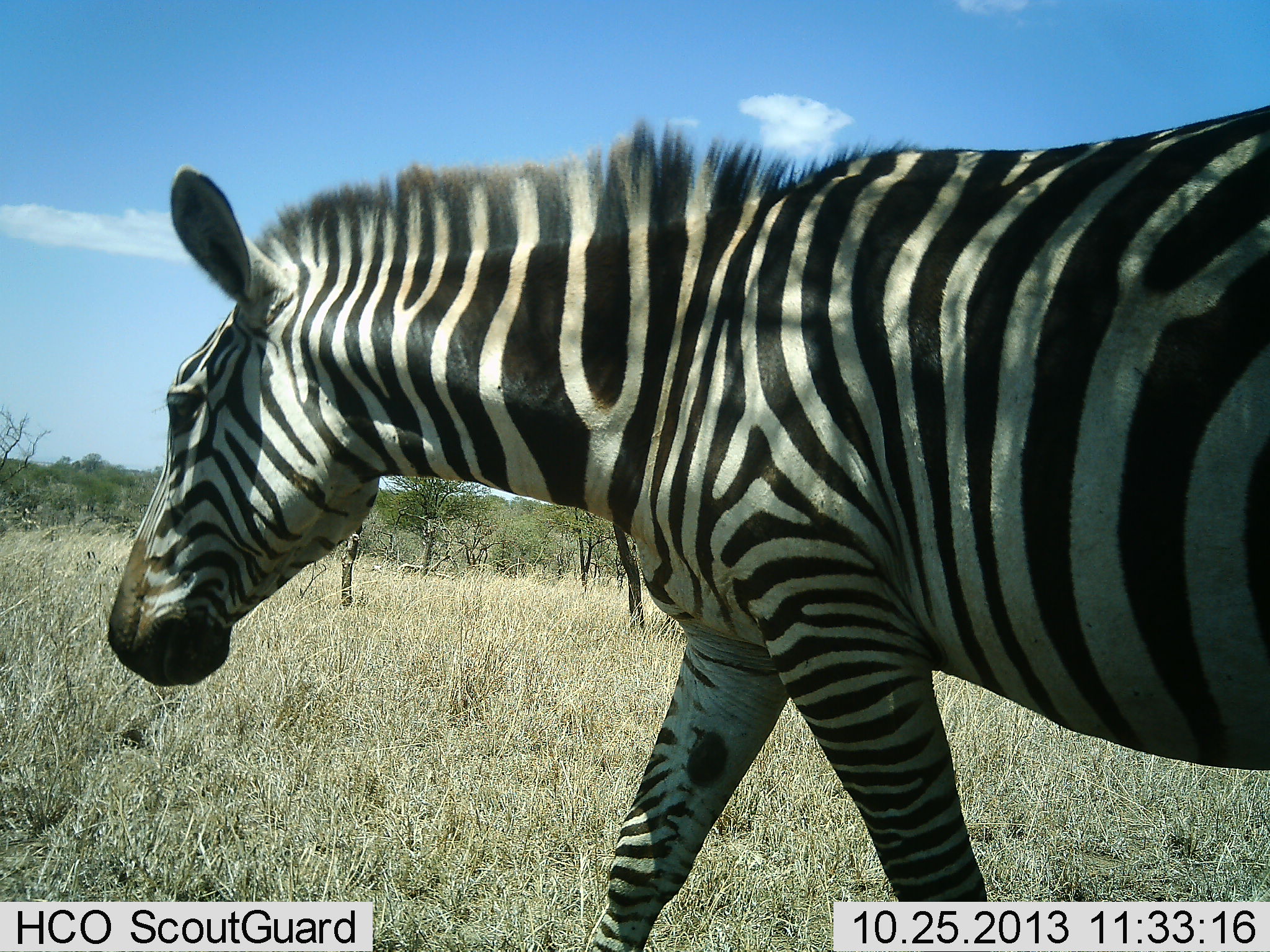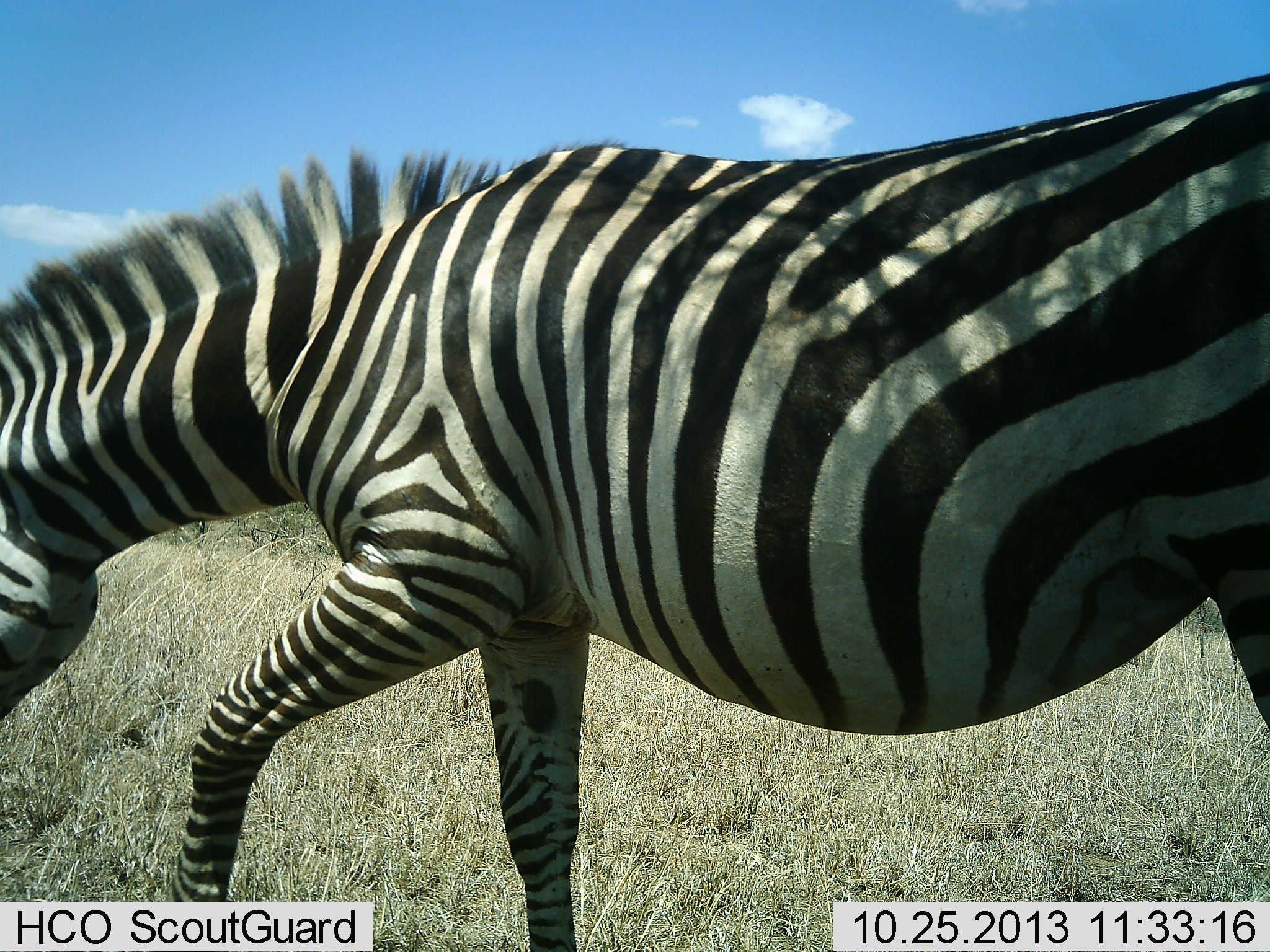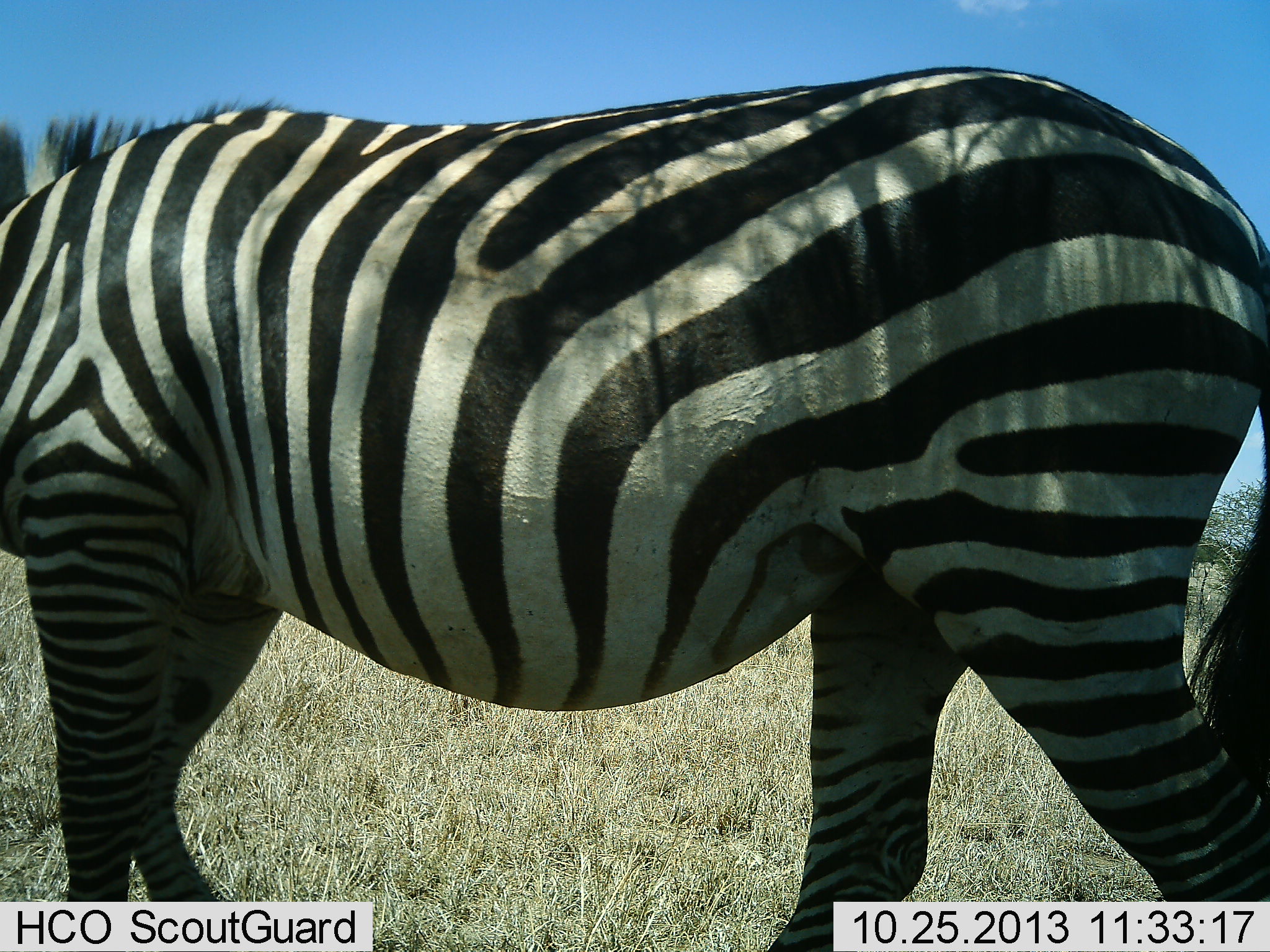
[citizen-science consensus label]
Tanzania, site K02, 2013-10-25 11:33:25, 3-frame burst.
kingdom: Animalia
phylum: Chordata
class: Mammalia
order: Perissodactyla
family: Equidae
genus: Equus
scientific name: Equus quagga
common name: plains zebra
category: zebra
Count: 1.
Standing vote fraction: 8%.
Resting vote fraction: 0%.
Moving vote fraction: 85%.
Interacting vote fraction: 0%.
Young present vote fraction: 0%.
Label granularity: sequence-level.